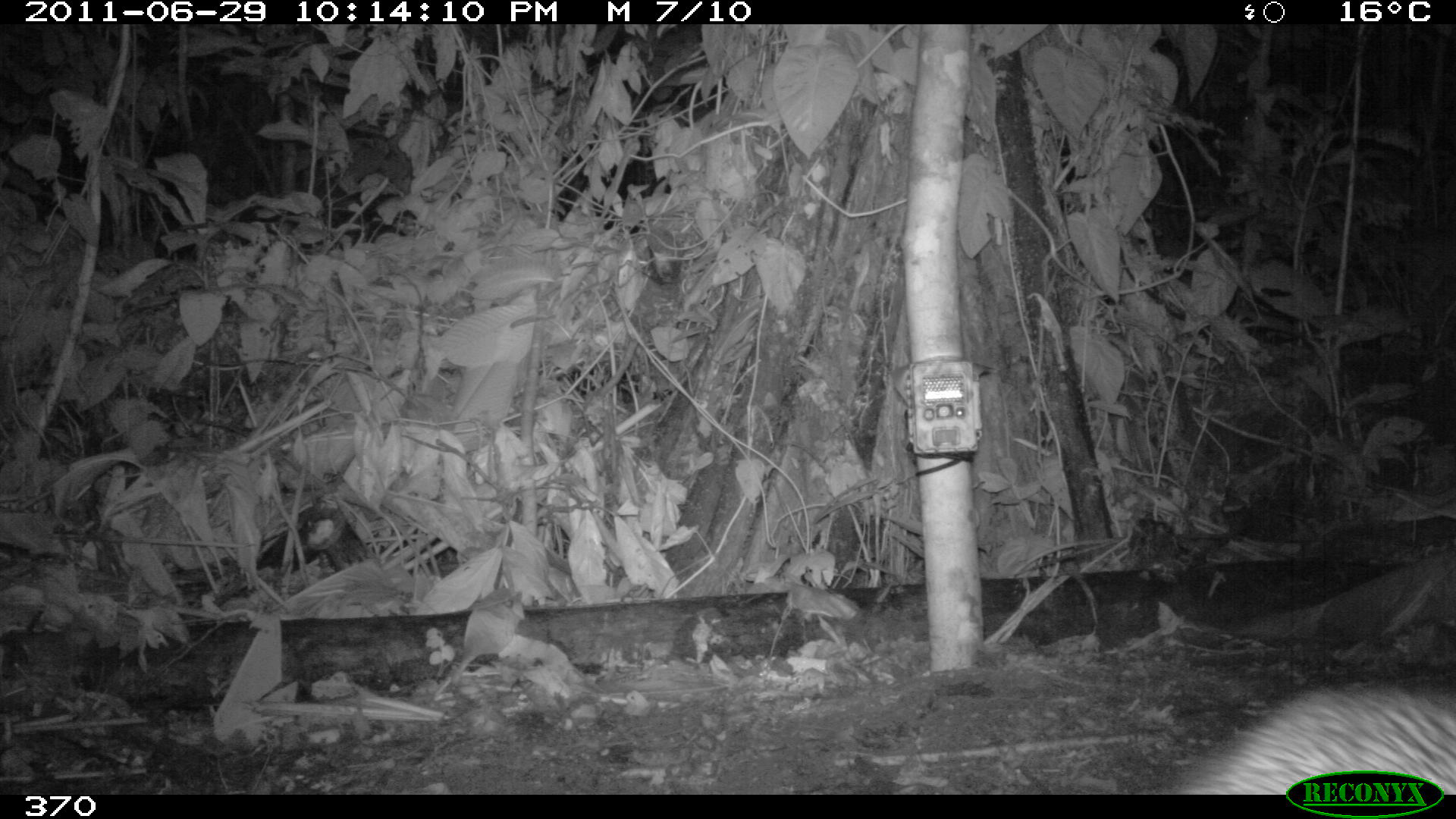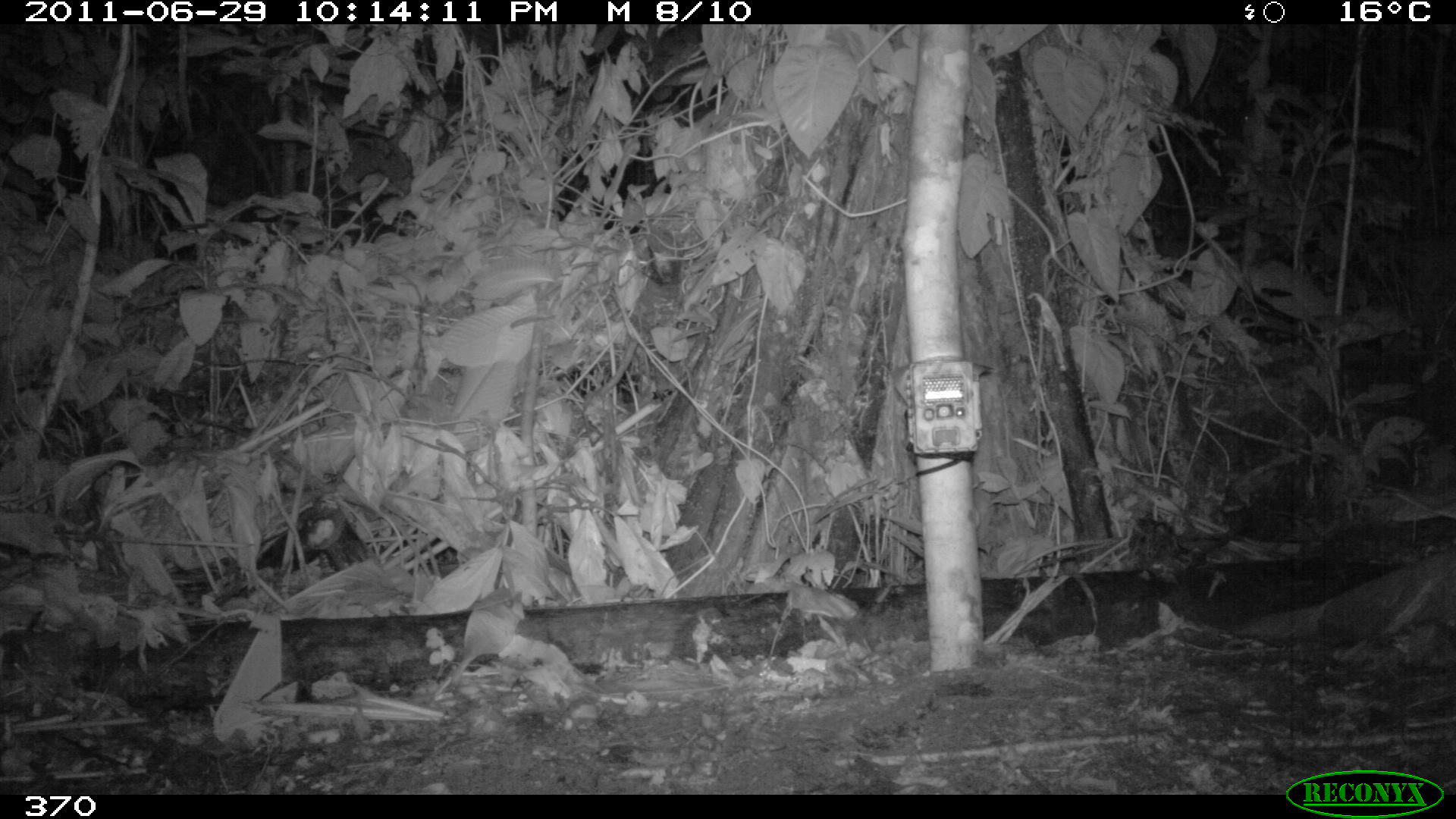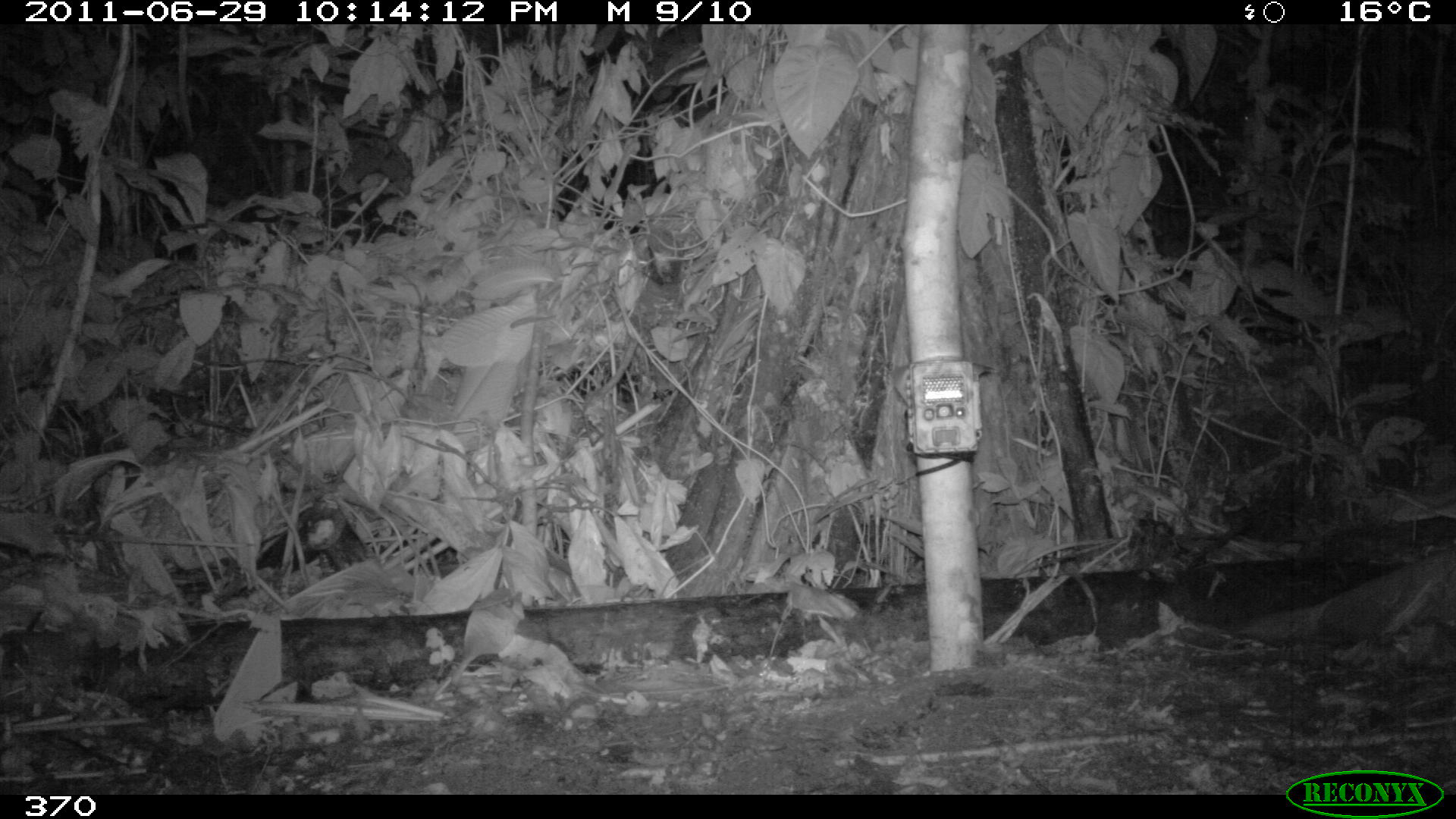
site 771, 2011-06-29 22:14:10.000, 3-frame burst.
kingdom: Animalia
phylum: Chordata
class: Mammalia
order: Carnivora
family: Procyonidae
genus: Procyon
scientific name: Procyon cancrivorus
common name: crab-eating raccoon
Procyon cancrivorus (crab-eating raccoon).